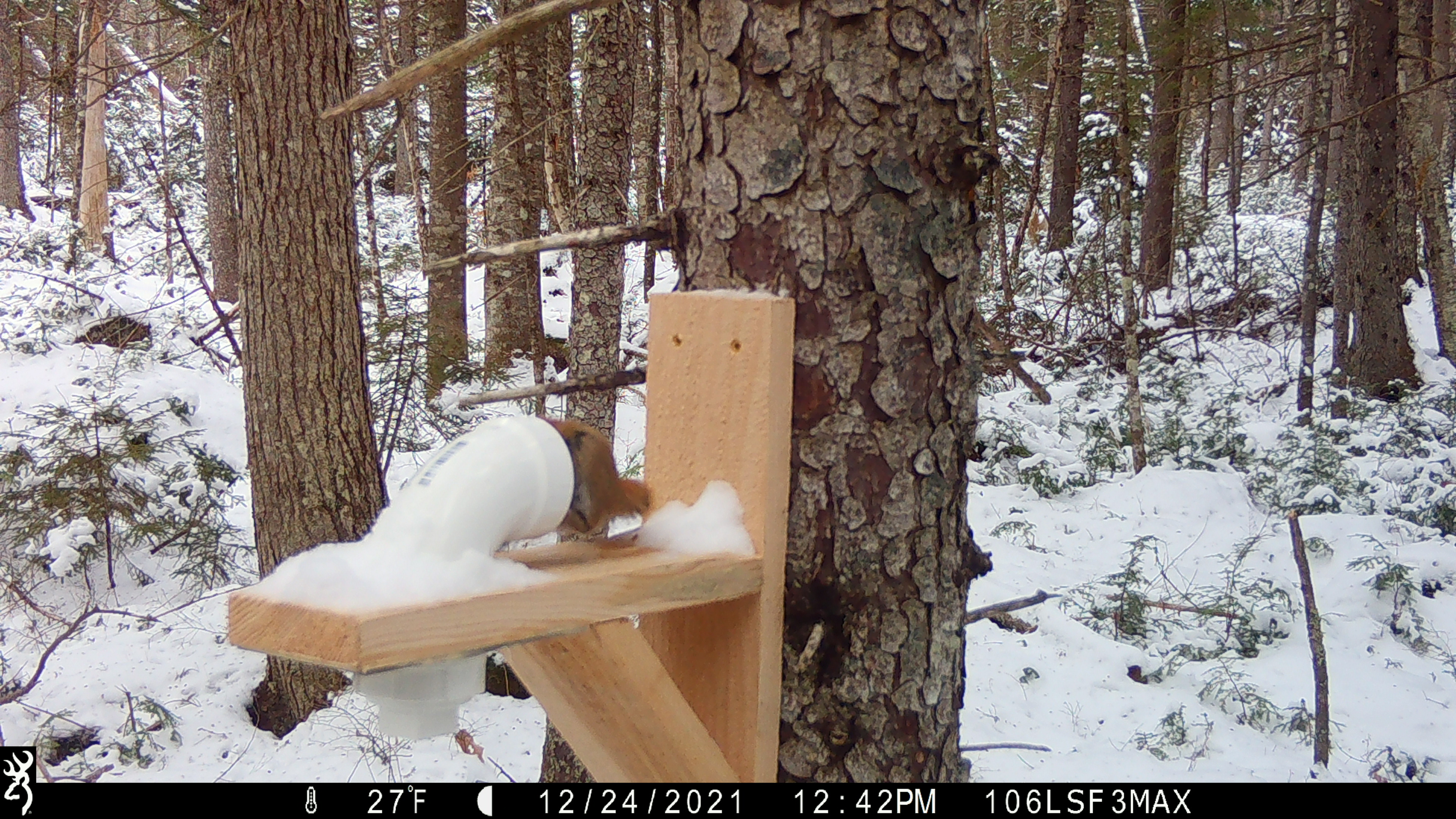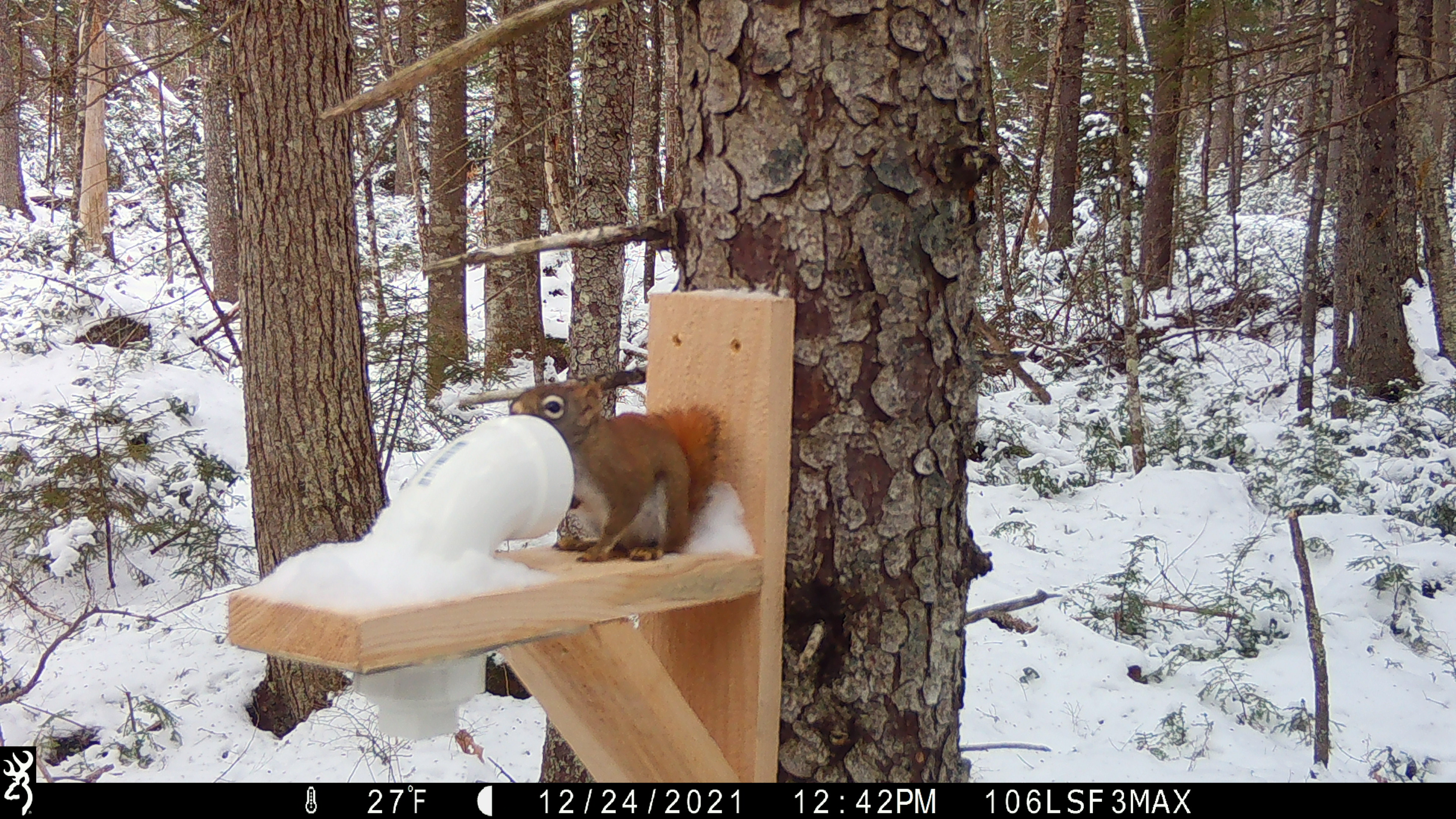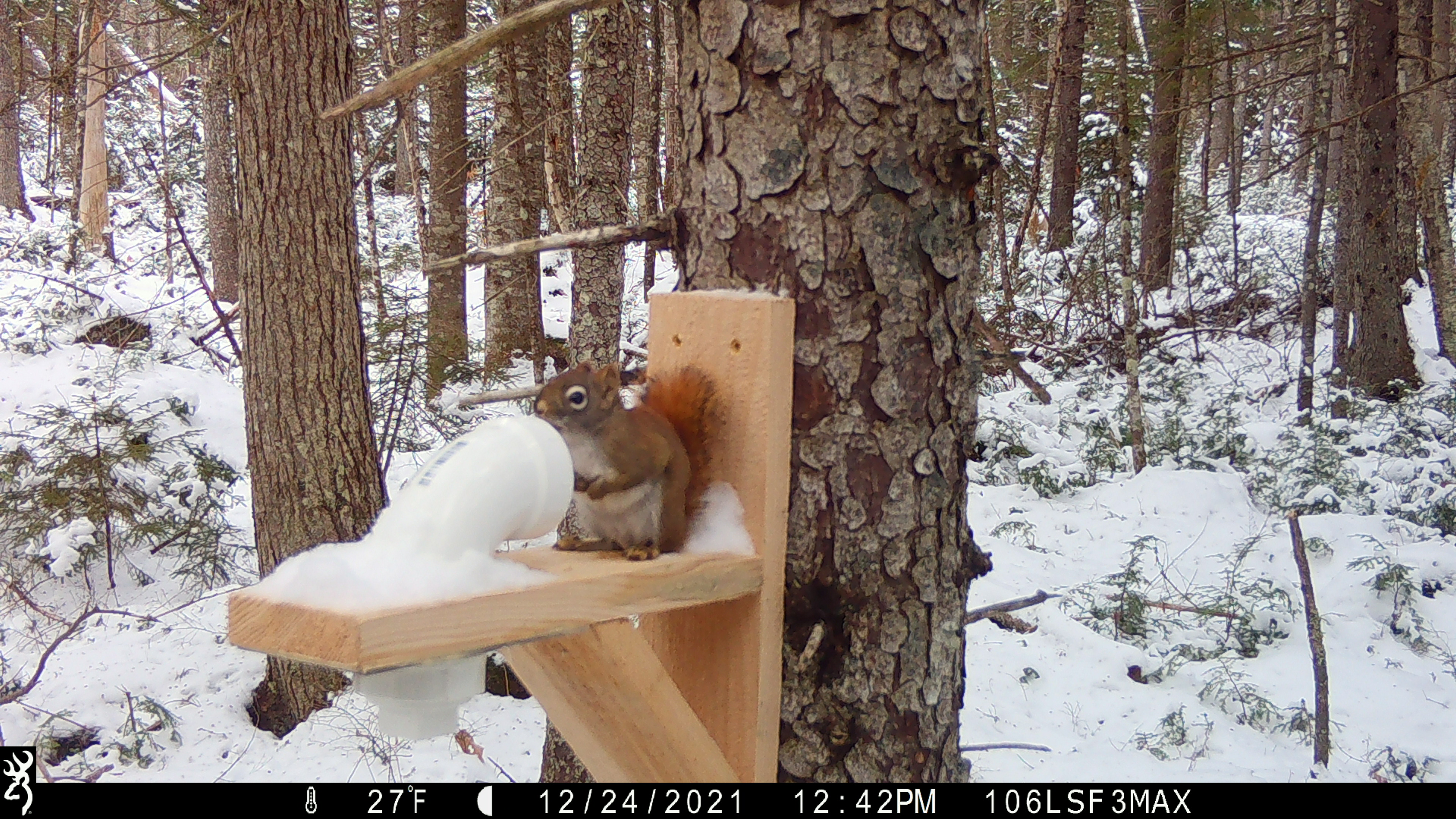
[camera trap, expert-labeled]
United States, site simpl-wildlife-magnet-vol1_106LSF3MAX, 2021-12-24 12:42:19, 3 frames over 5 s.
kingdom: Animalia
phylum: Chordata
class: Mammalia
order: Rodentia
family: Sciuridae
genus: Tamiasciurus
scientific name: Tamiasciurus hudsonicus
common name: red squirrel